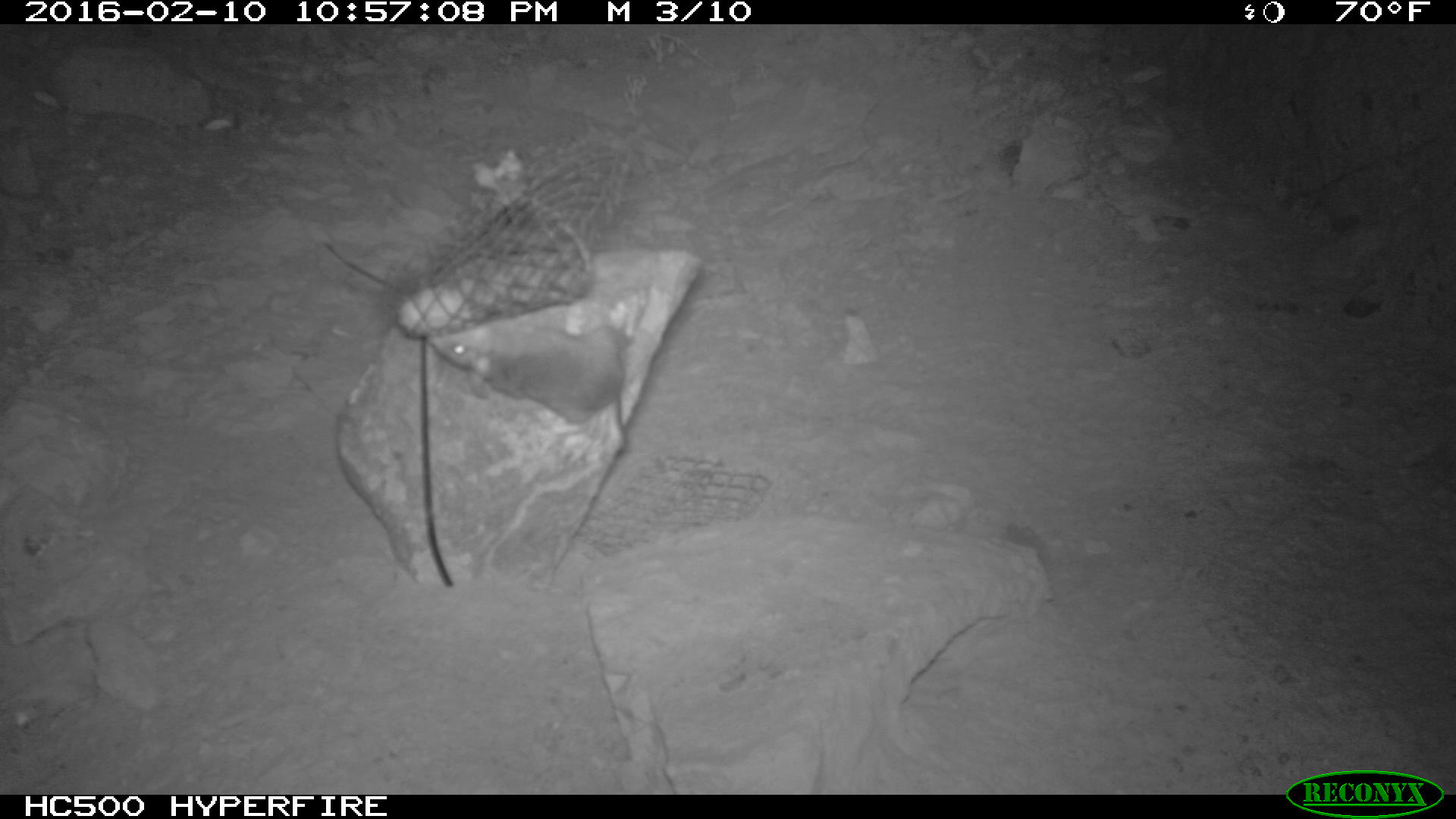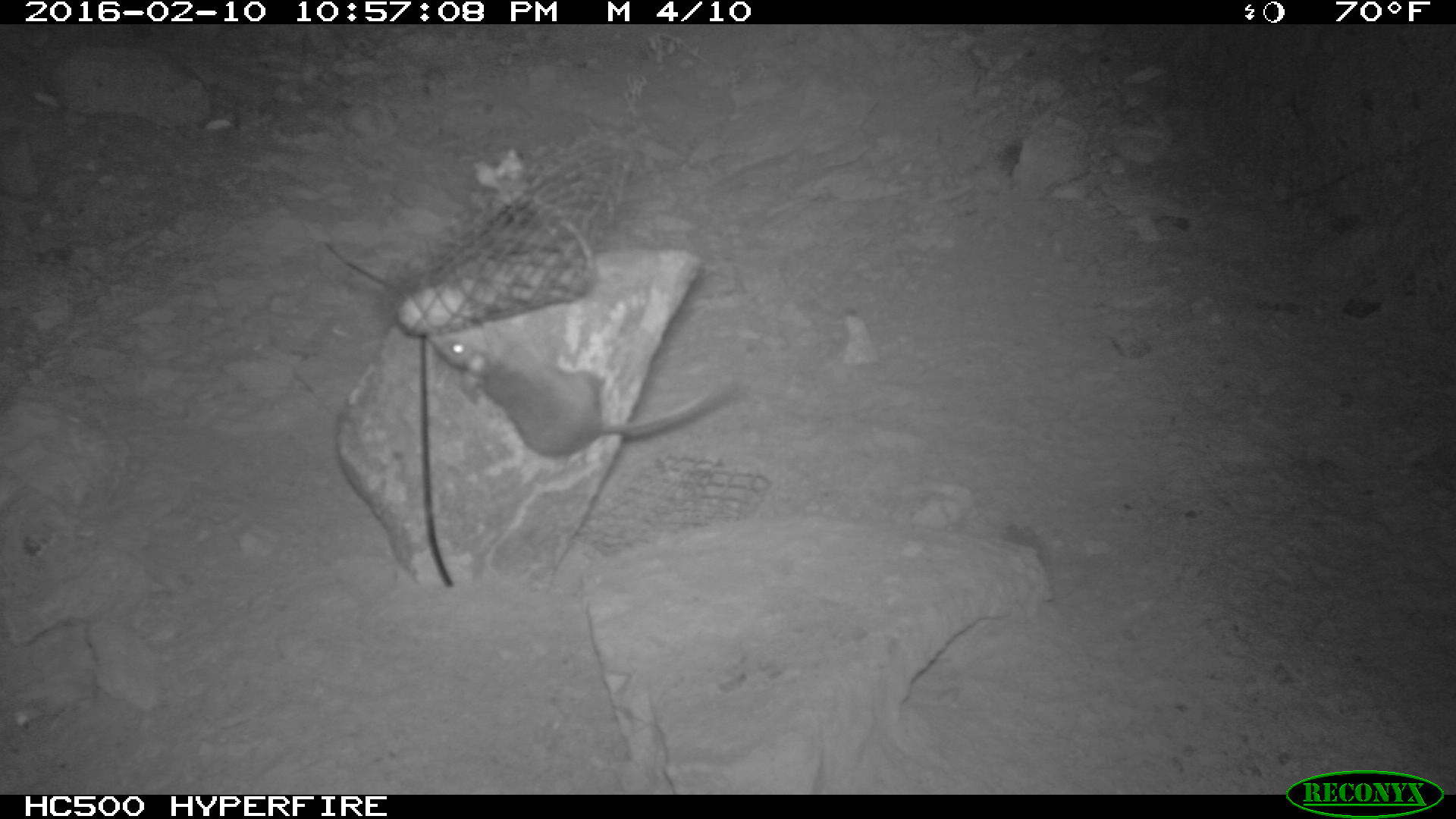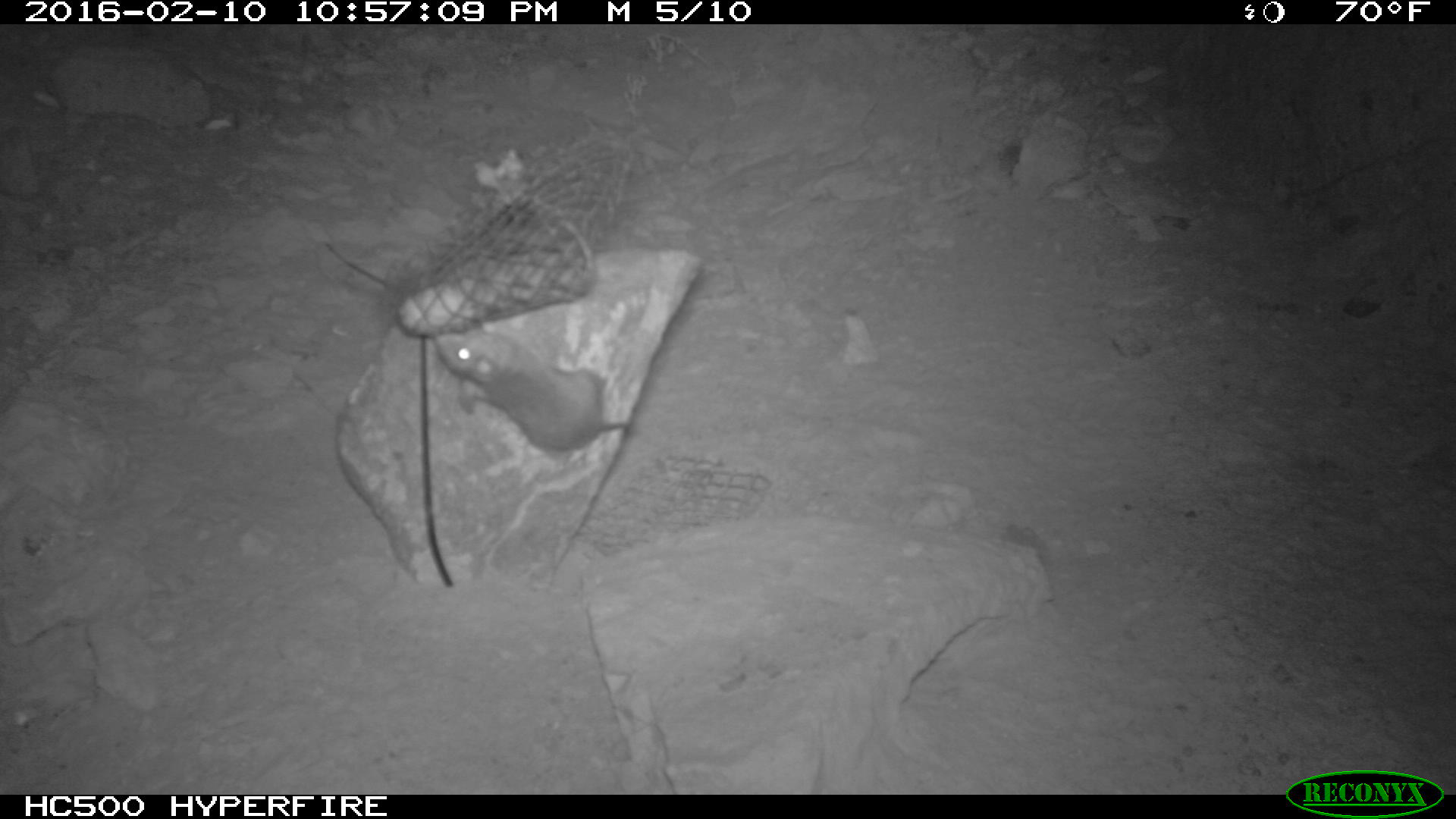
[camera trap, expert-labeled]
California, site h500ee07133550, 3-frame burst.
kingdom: Animalia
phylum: Chordata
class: Mammalia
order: Rodentia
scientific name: Rodentia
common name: rodent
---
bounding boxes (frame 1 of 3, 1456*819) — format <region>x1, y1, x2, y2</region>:
rodent: <region>430, 321, 632, 457</region>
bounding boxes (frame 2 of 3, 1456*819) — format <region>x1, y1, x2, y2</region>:
rodent: <region>427, 328, 732, 458</region>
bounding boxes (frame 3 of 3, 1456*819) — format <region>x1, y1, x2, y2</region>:
rodent: <region>431, 322, 630, 457</region>